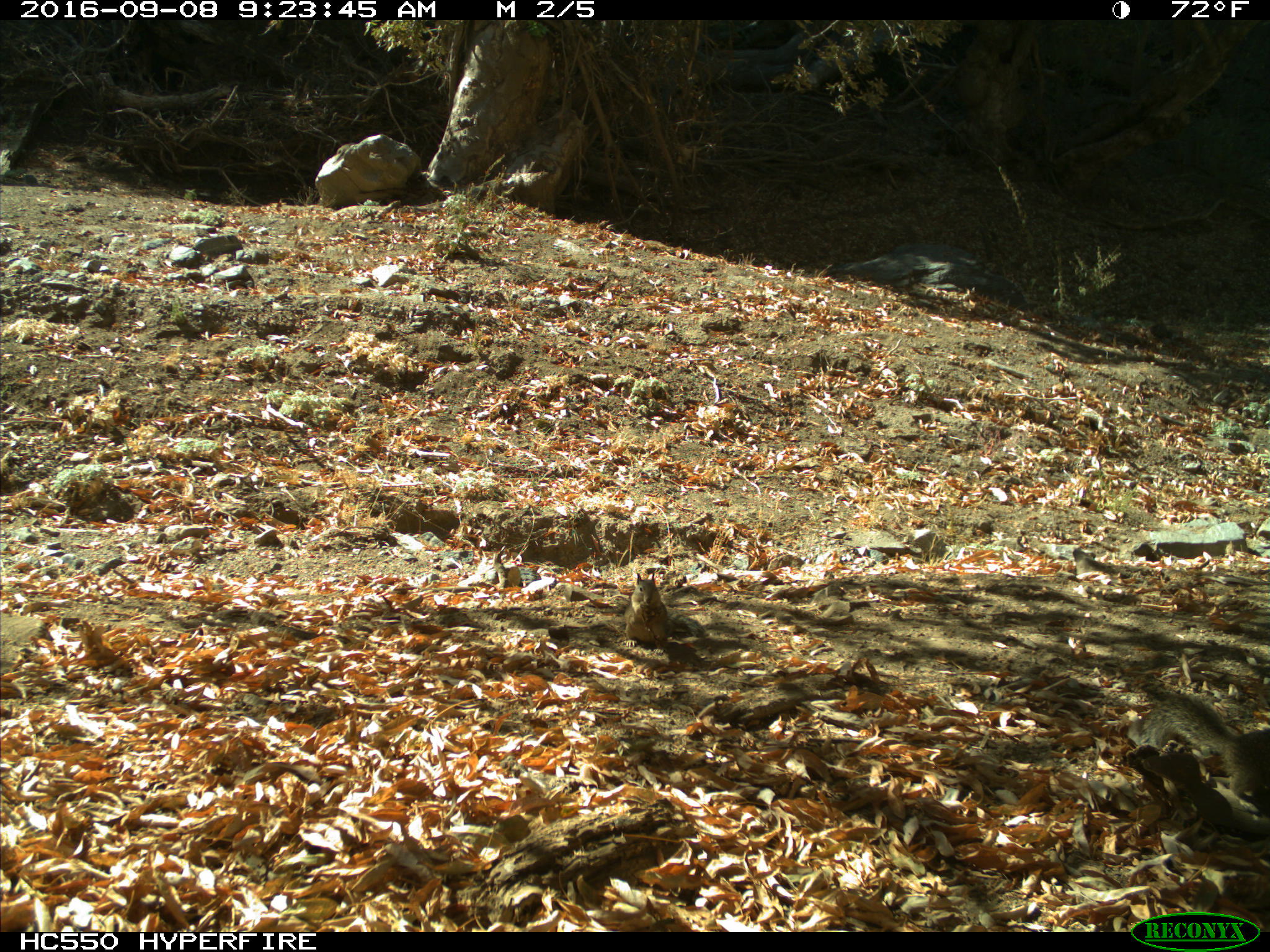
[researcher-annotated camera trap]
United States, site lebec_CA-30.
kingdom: Animalia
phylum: Chordata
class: Mammalia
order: Rodentia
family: Sciuridae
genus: Otospermophilus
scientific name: Otospermophilus beecheyi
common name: california ground squirrel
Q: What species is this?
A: Otospermophilus beecheyi (california ground squirrel).